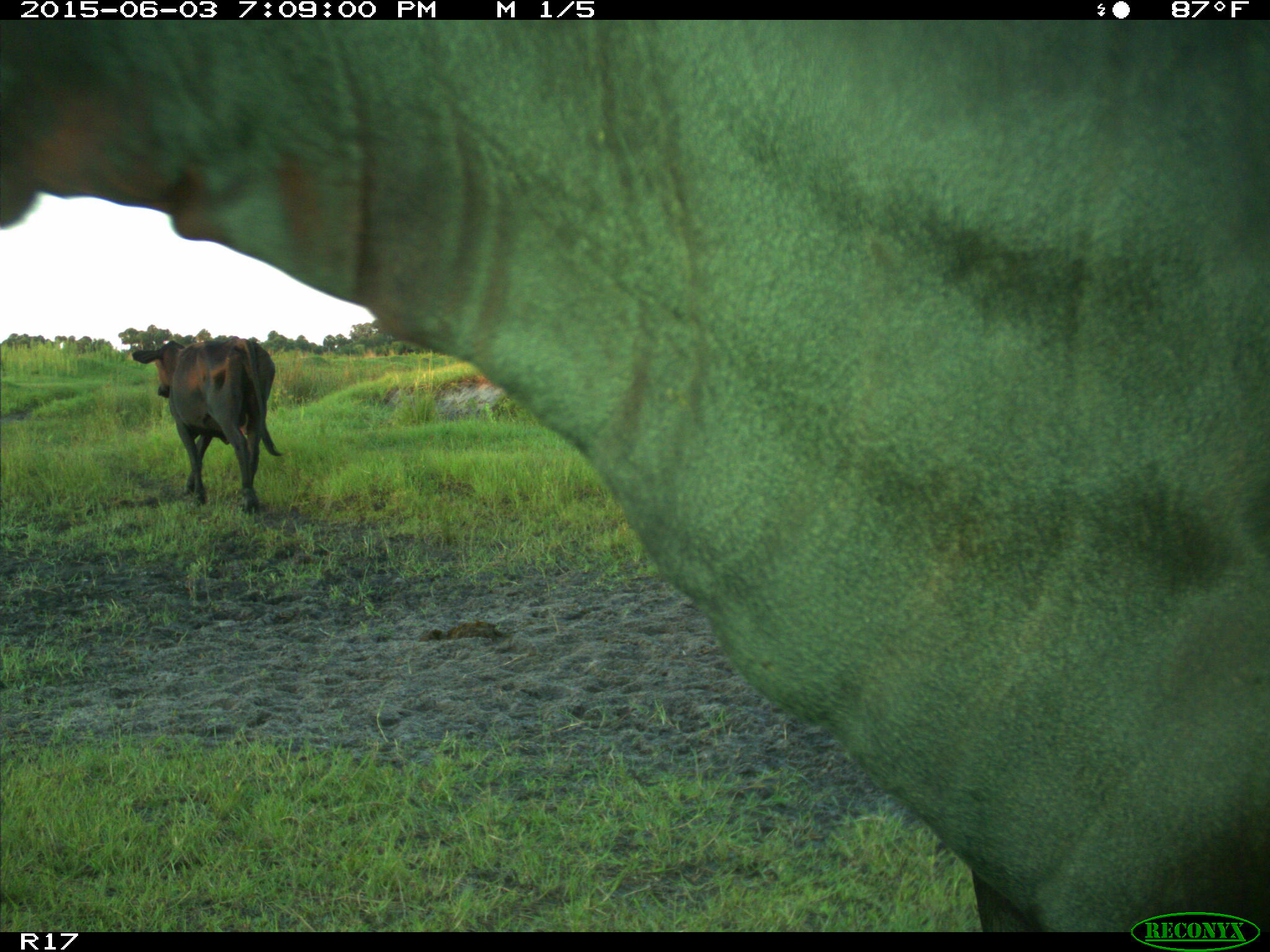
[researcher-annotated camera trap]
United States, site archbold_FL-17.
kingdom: Animalia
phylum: Chordata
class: Mammalia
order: Artiodactyla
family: Bovidae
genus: Bos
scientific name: Bos taurus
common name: domestic cow